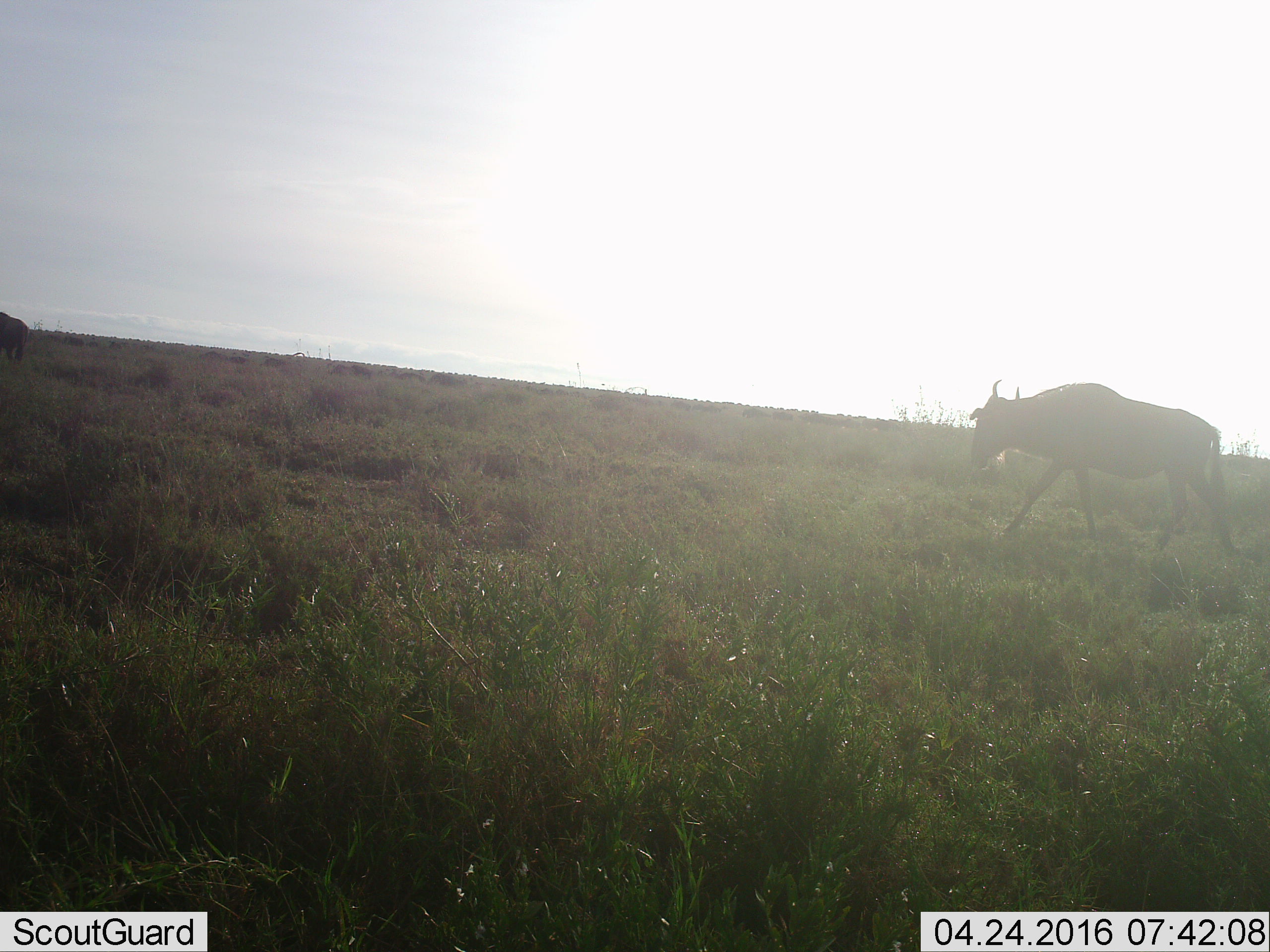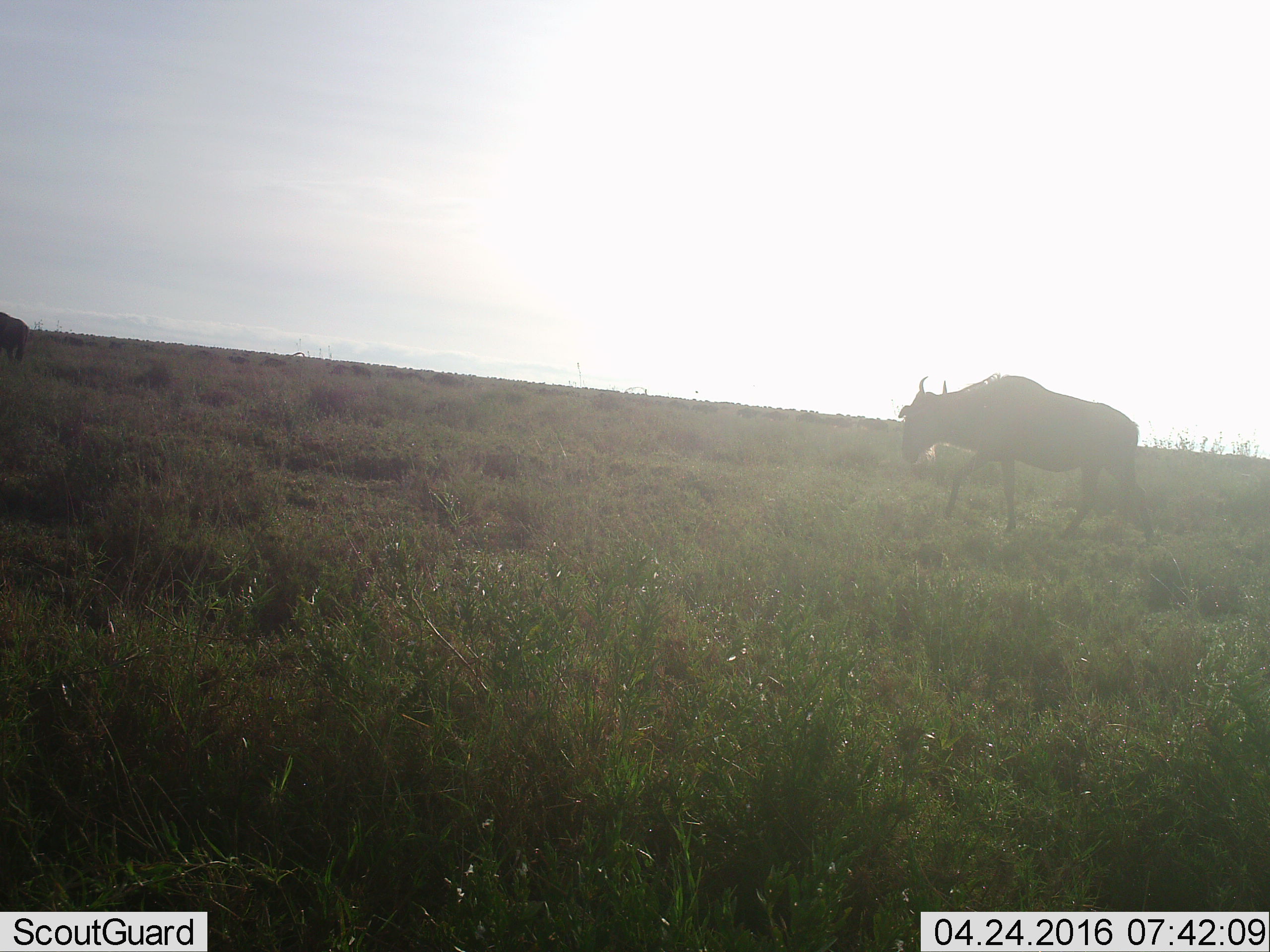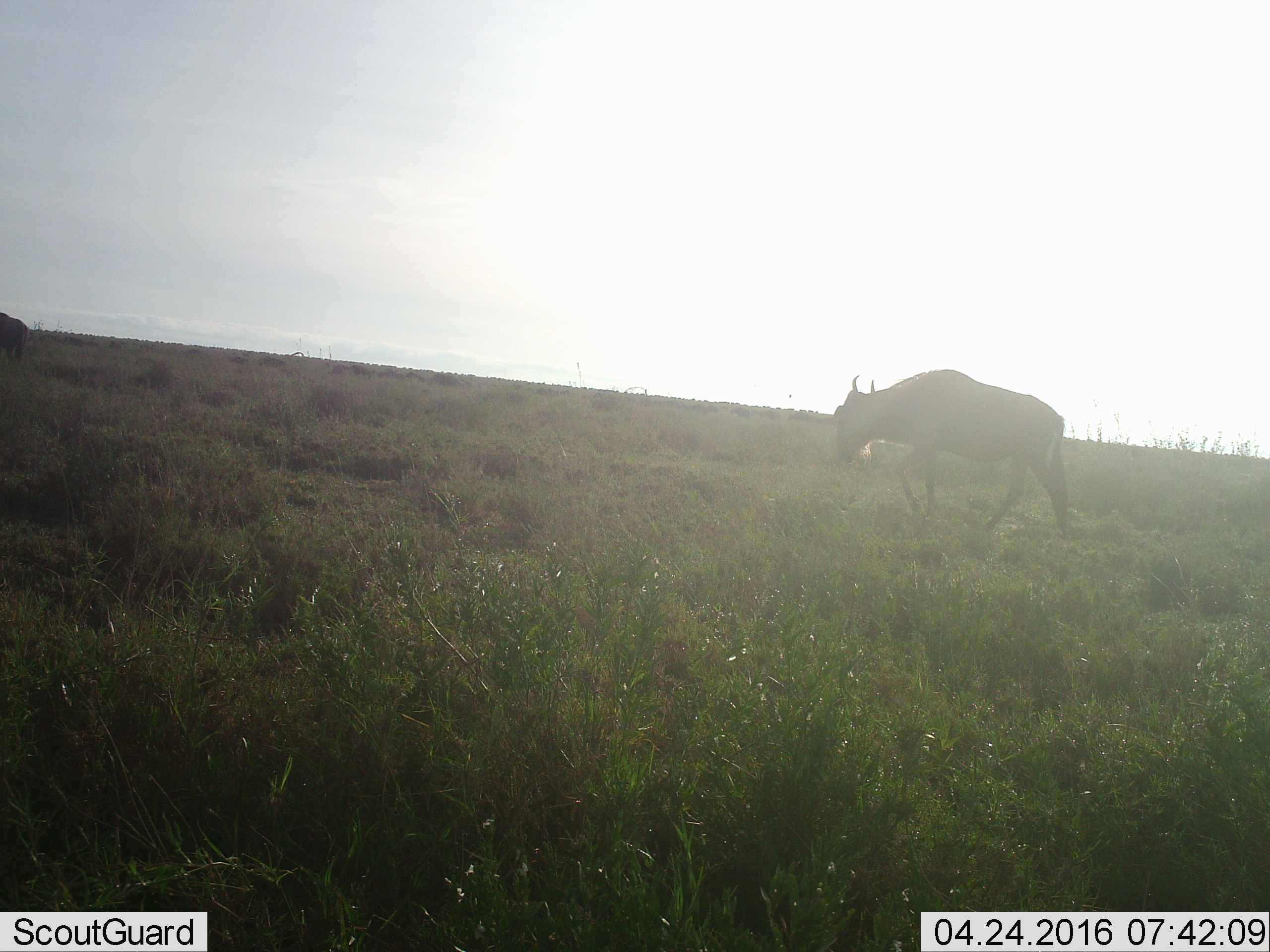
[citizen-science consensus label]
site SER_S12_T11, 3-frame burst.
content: unidentified animal